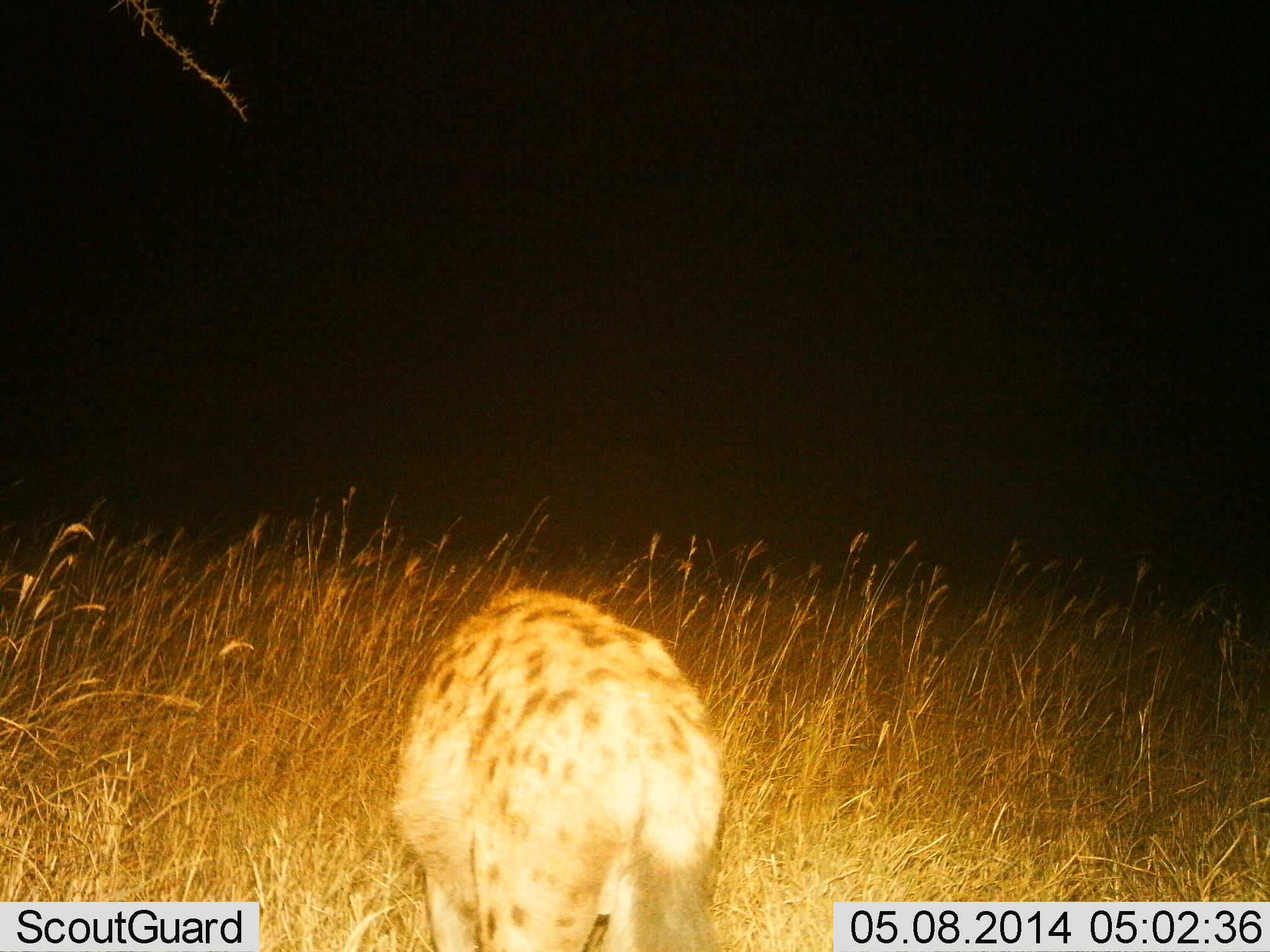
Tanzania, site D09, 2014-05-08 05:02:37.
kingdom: Animalia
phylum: Chordata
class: Mammalia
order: Carnivora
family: Hyaenidae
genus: Crocuta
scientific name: Crocuta crocuta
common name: spotted hyena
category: hyenaspotted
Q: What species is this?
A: Hyenaspotted (spotted hyena) (Crocuta crocuta).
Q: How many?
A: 1.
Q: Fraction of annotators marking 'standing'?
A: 60%.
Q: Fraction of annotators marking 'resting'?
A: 0%.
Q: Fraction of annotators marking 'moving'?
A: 40%.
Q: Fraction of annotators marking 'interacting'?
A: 0%.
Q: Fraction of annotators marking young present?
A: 0%.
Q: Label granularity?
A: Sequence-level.